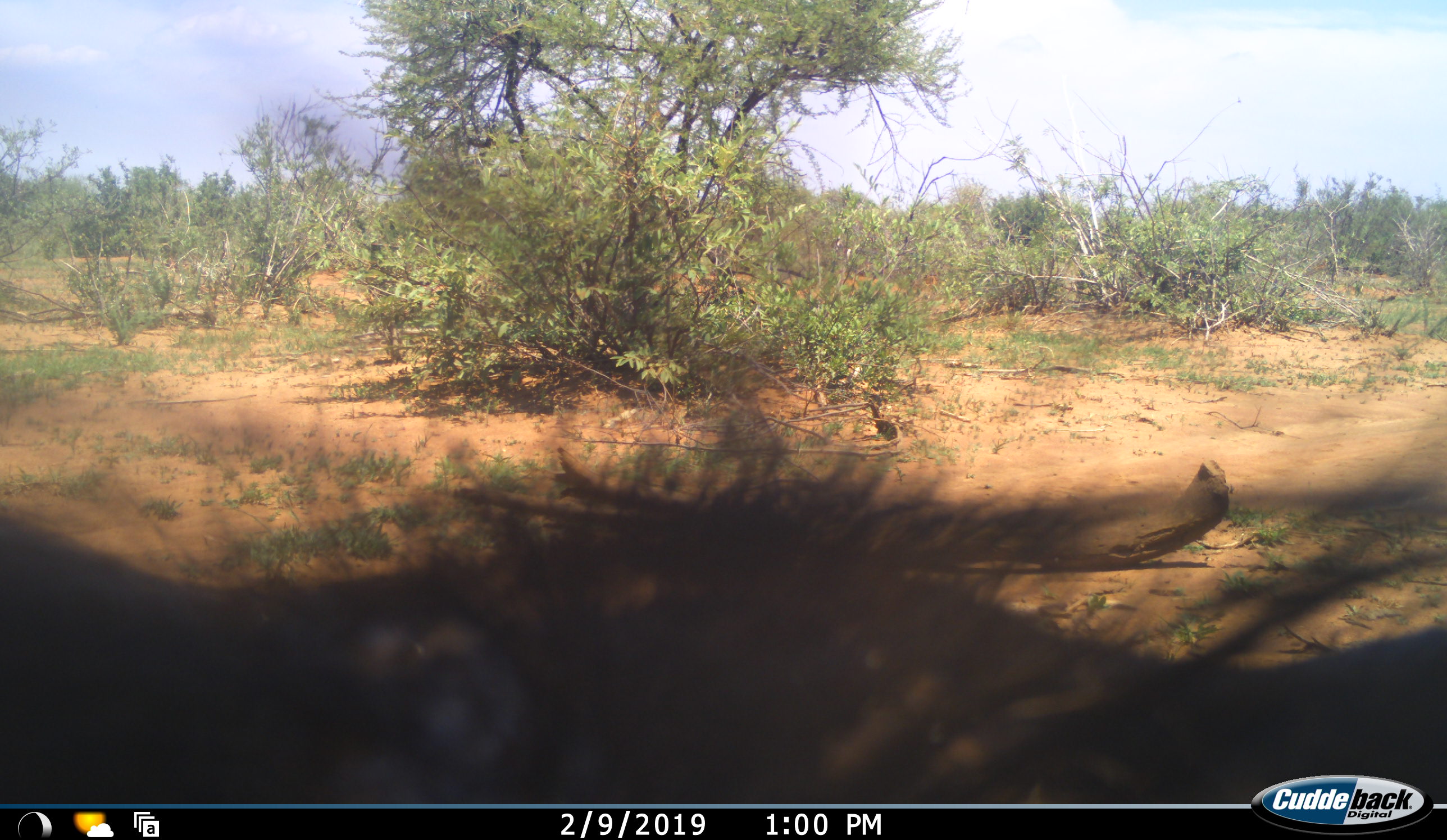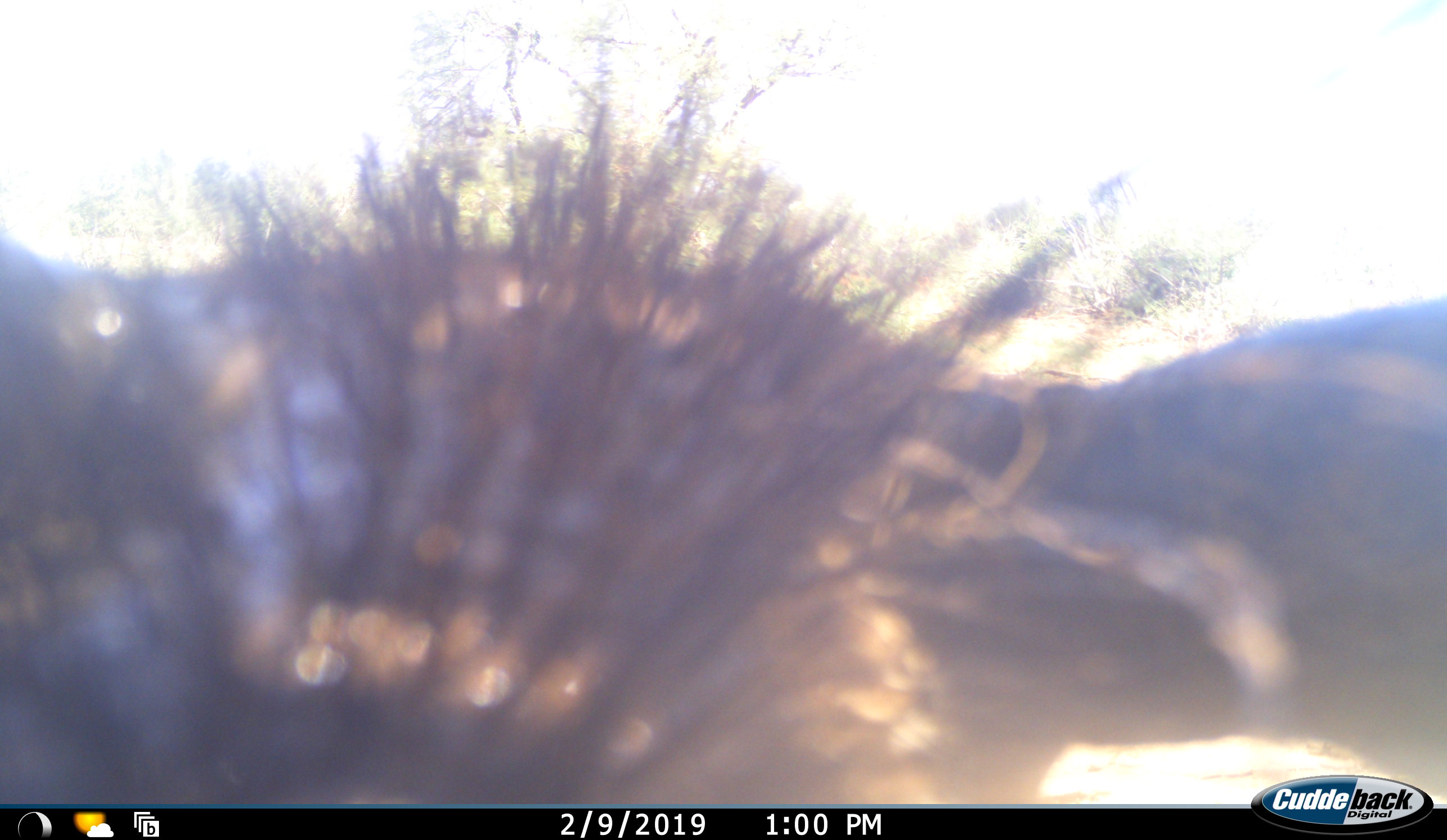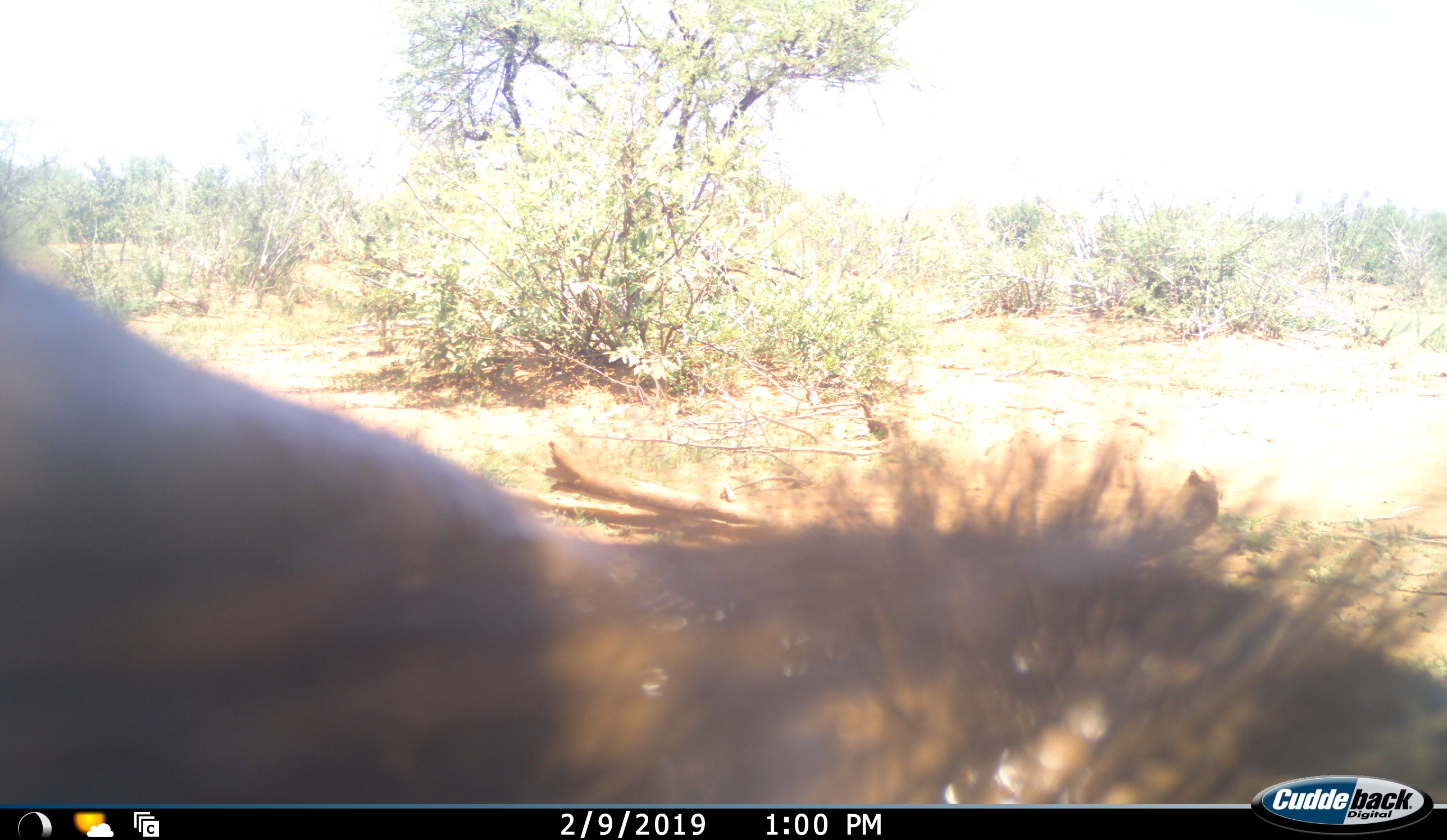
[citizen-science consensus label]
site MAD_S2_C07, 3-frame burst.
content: unidentified animal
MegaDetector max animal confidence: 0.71